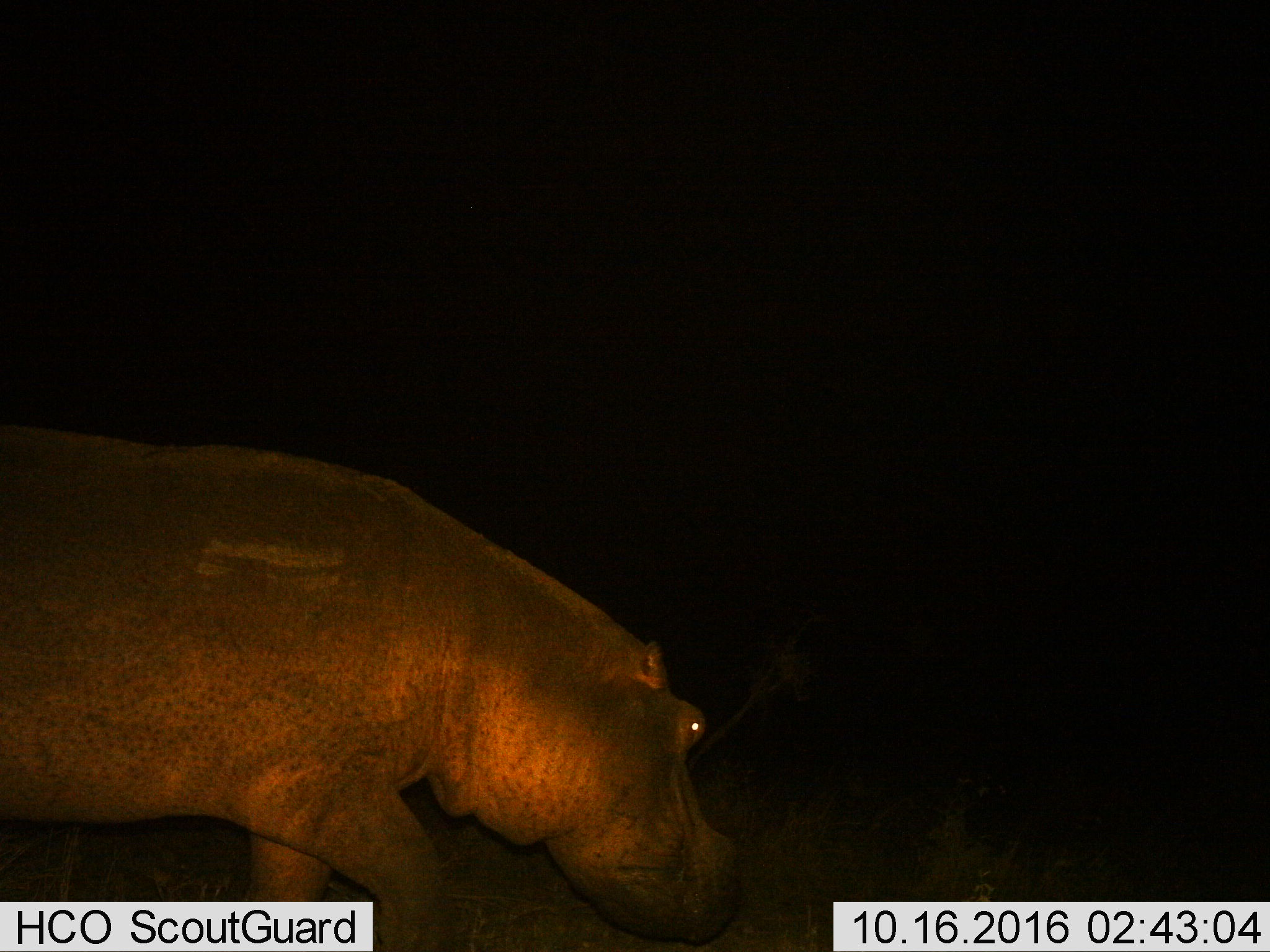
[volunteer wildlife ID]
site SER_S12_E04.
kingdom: Animalia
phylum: Chordata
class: Mammalia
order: Artiodactyla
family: Hippopotamidae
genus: Hippopotamus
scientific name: Hippopotamus amphibius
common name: hippopotamus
Hippopotamus (Hippopotamus amphibius), count 1. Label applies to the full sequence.